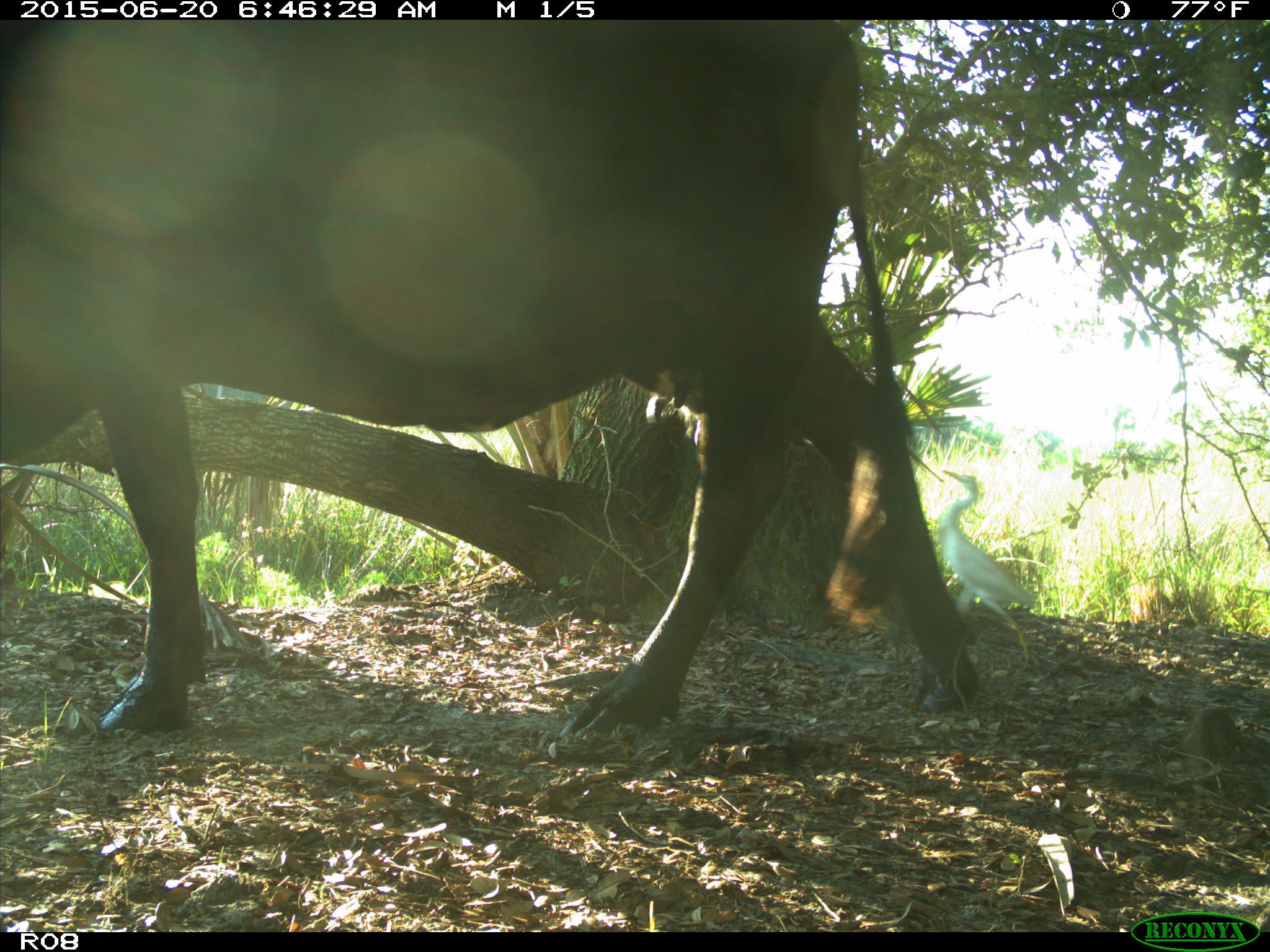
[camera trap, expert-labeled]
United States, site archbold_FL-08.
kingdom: Animalia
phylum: Chordata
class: Mammalia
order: Artiodactyla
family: Bovidae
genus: Bos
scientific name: Bos taurus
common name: domestic cow